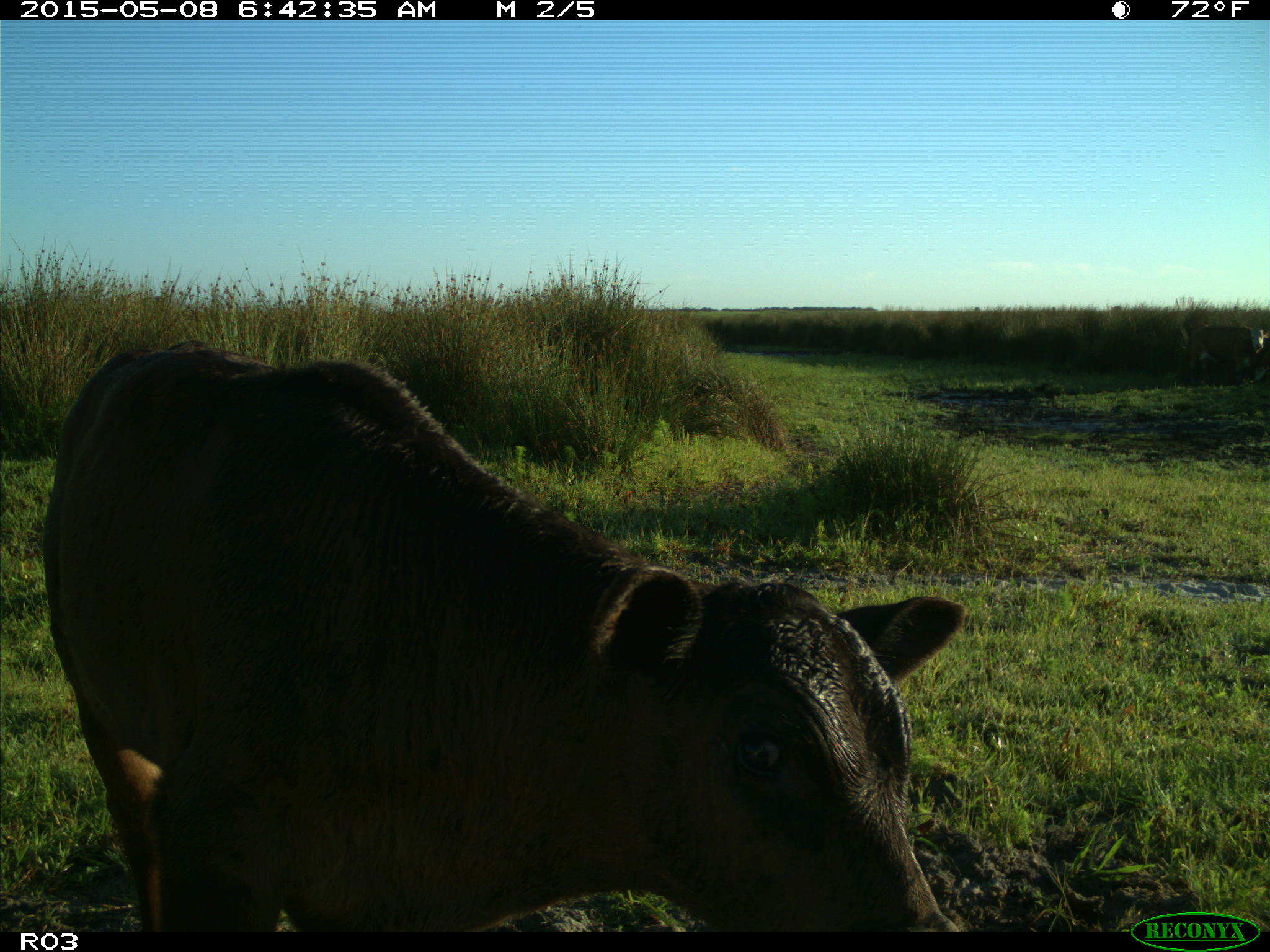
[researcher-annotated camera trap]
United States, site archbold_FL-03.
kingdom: Animalia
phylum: Chordata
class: Mammalia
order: Artiodactyla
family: Bovidae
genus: Bos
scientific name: Bos taurus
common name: domestic cow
Bos taurus (domestic cow).